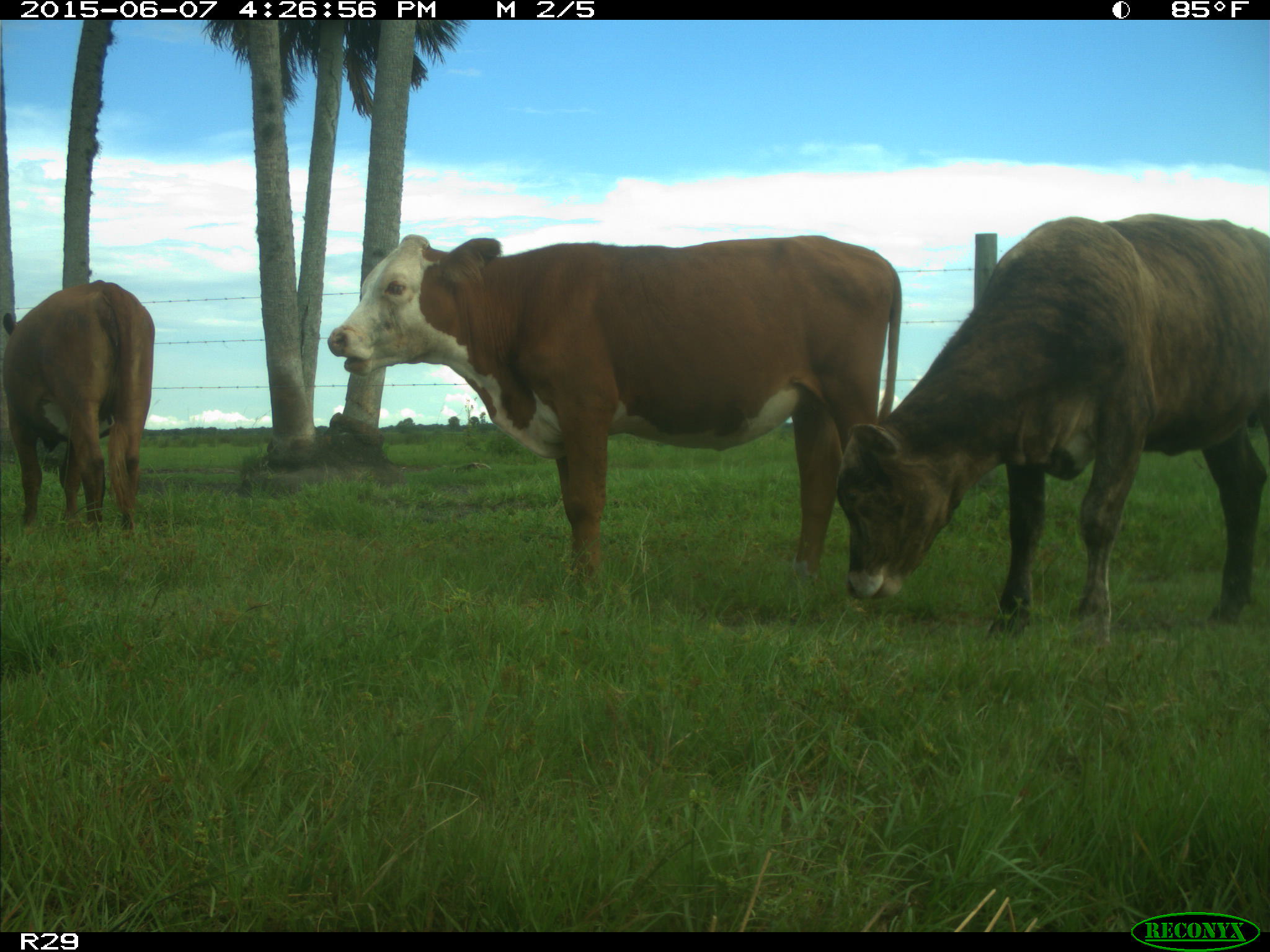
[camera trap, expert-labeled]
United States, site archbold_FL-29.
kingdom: Animalia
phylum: Chordata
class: Mammalia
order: Artiodactyla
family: Bovidae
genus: Bos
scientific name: Bos taurus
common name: domestic cow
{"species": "Bos taurus (domestic cow)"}